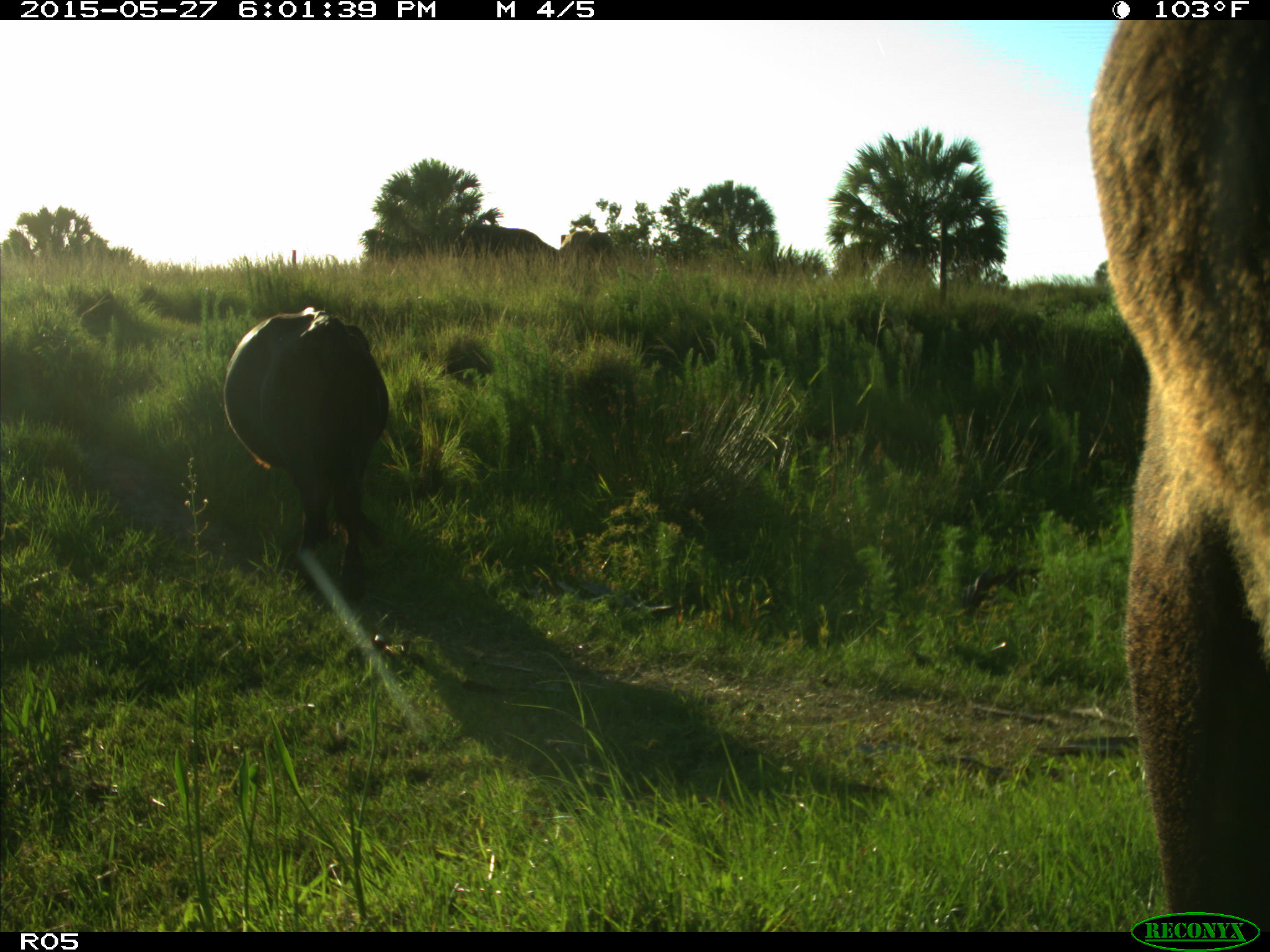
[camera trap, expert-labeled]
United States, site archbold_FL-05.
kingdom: Animalia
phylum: Chordata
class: Mammalia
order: Artiodactyla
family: Bovidae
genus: Bos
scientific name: Bos taurus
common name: domestic cow